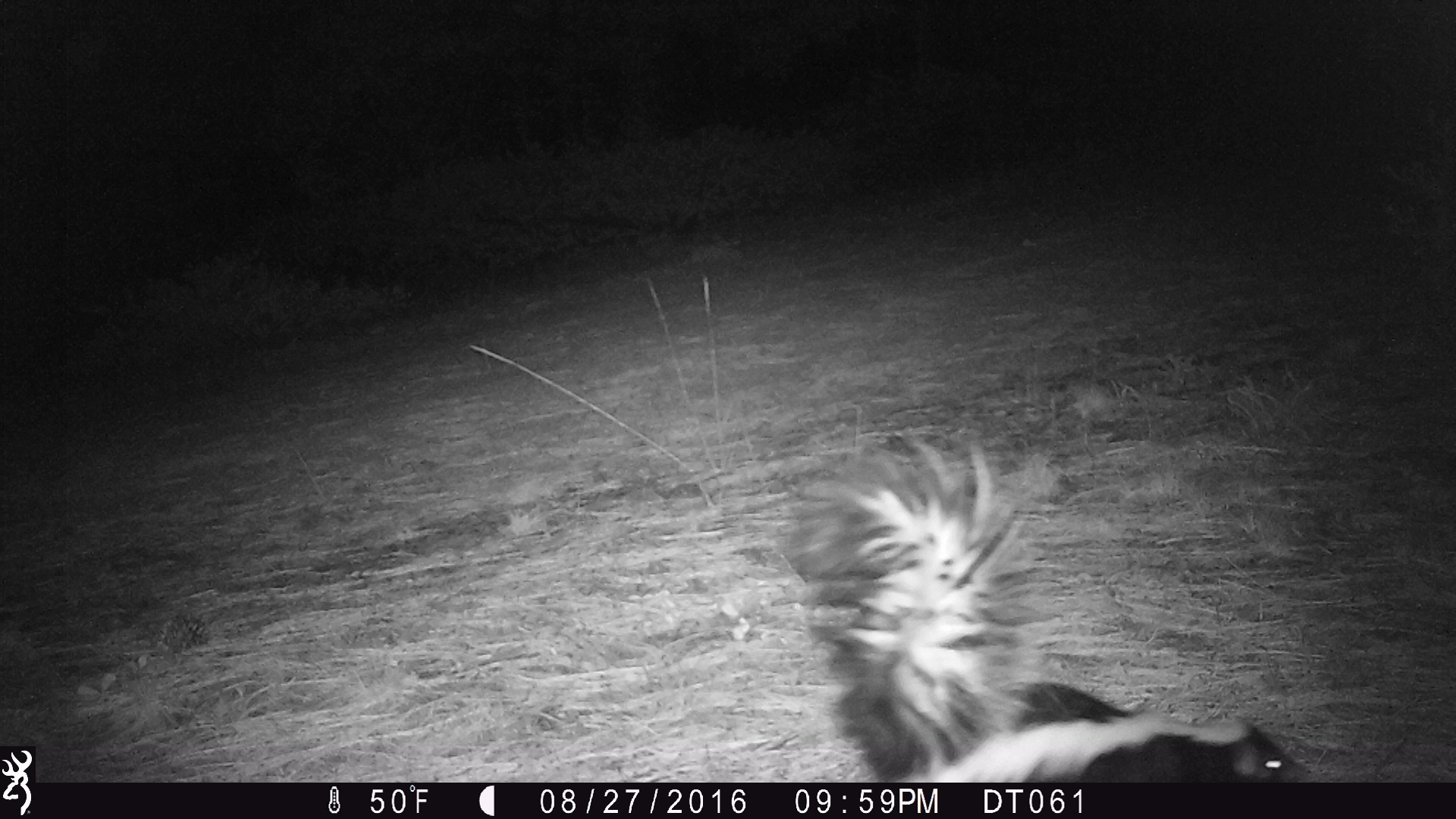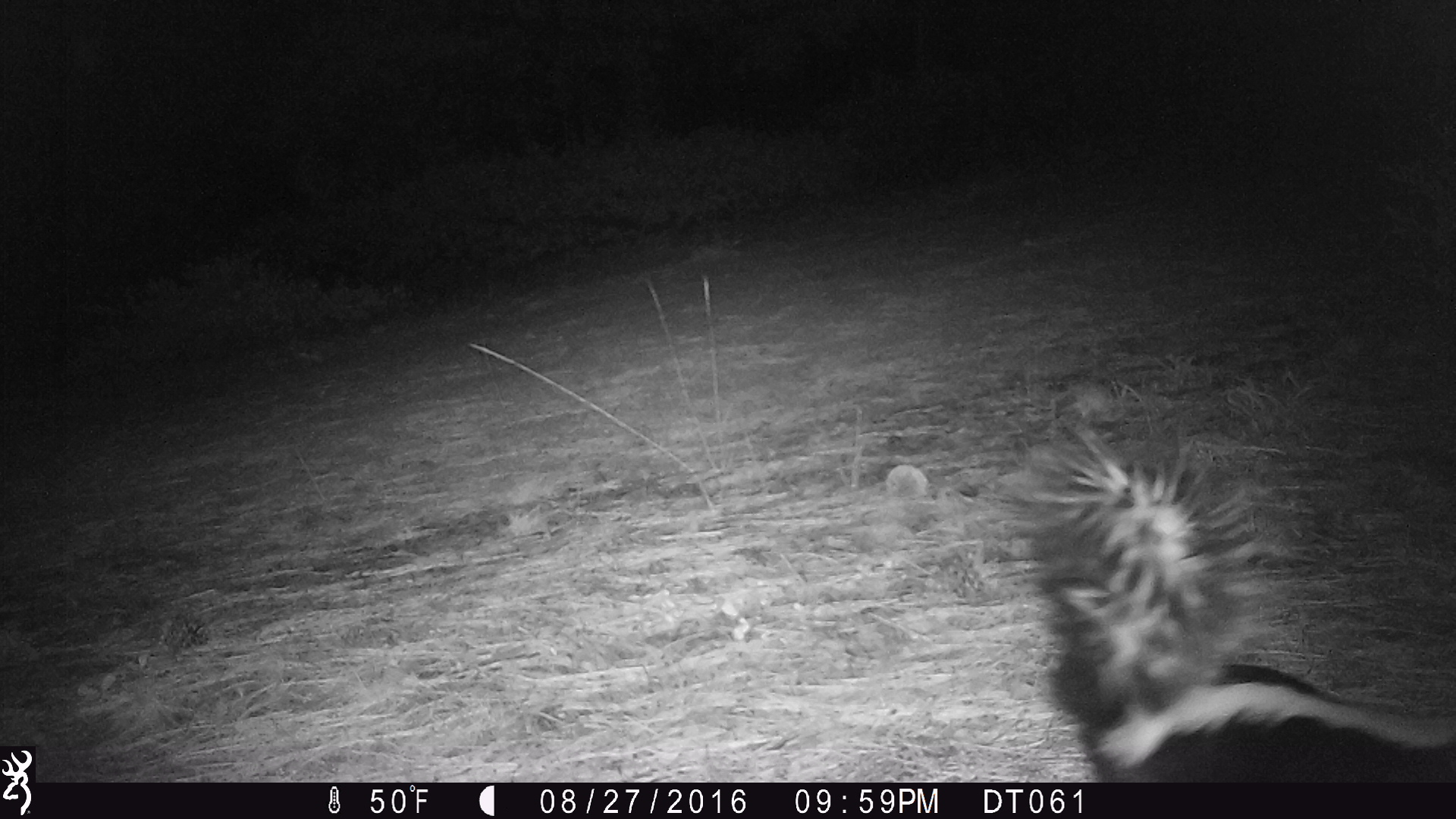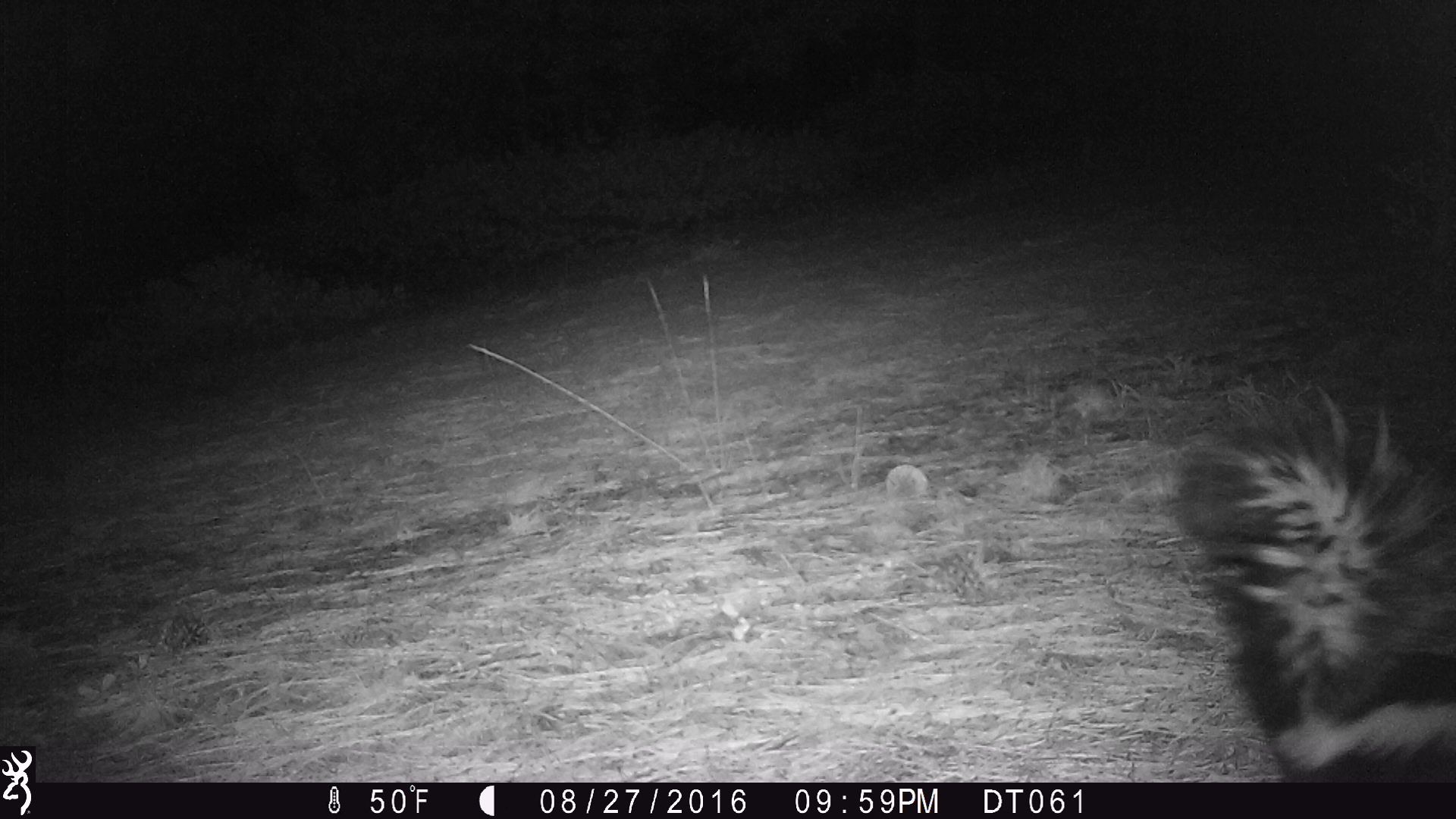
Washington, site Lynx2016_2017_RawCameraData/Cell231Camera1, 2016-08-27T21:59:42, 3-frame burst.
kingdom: Animalia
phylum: Chordata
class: Mammalia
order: Carnivora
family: Mephitidae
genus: Mephitis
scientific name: Mephitis mephitis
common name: striped skunk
Mephitis mephitis (striped skunk). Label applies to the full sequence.